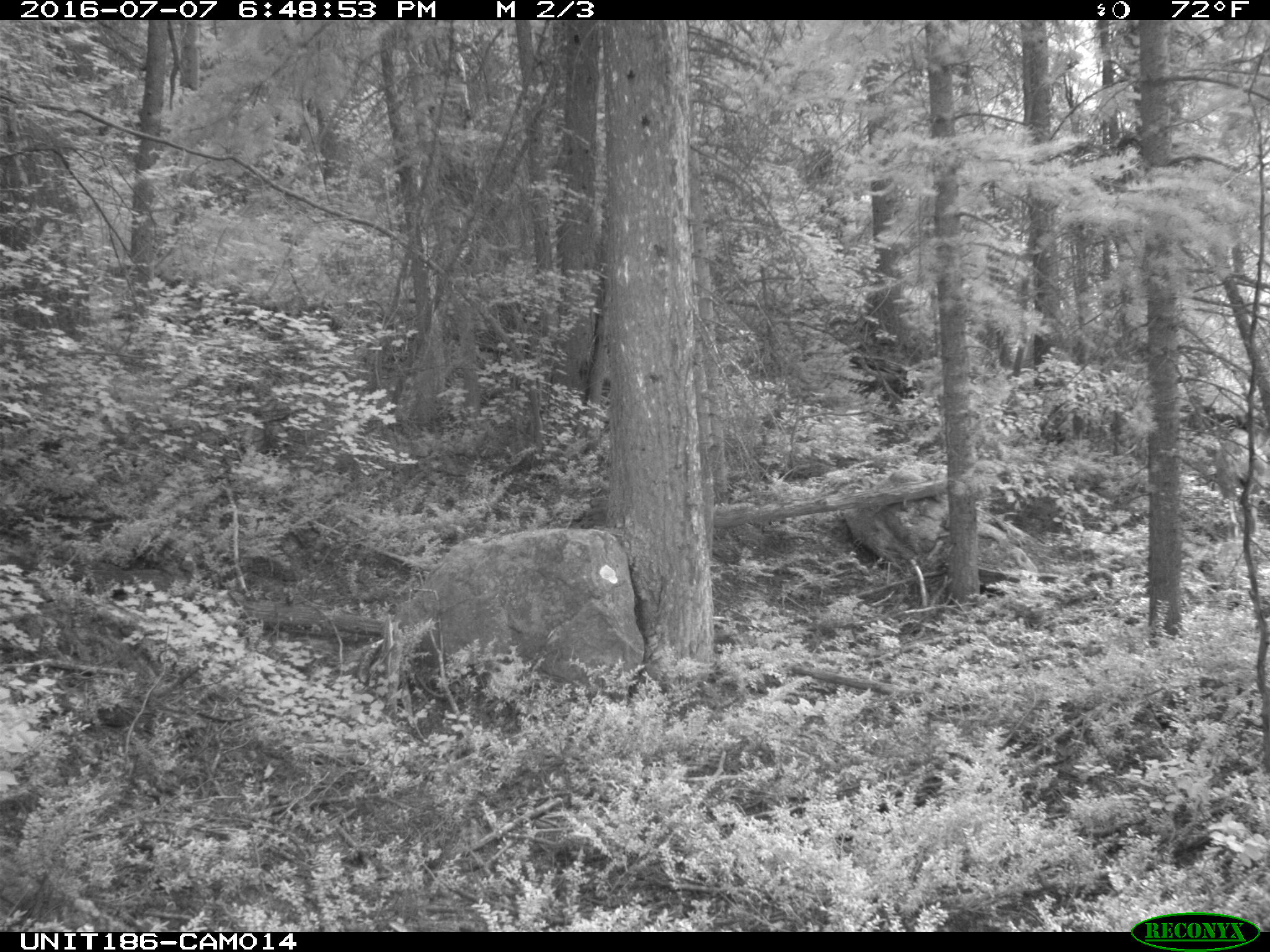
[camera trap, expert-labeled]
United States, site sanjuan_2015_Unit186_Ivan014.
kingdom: Animalia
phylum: Chordata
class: Mammalia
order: Artiodactyla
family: Cervidae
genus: Odocoileus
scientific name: Odocoileus hemionus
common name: mule deer